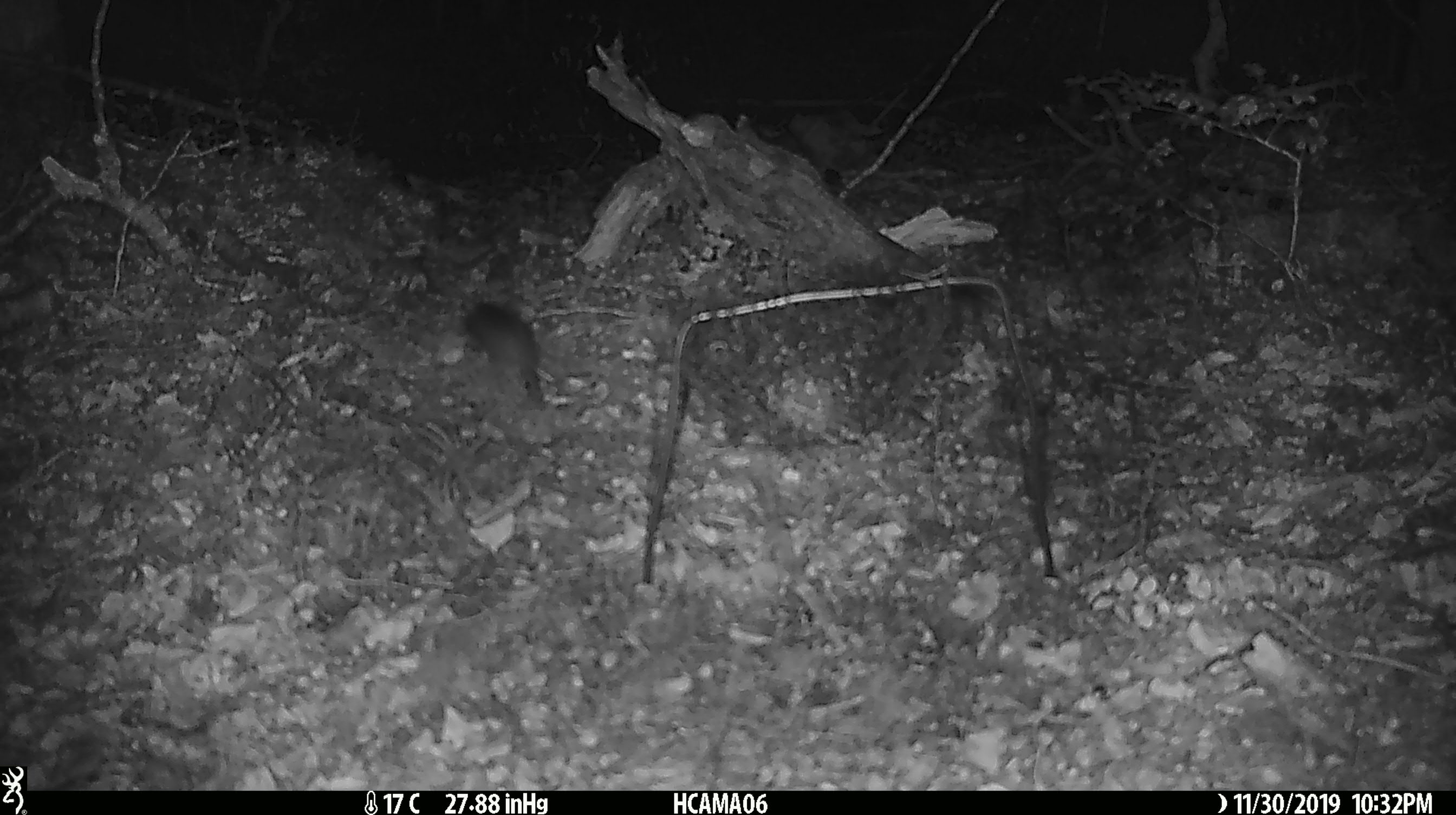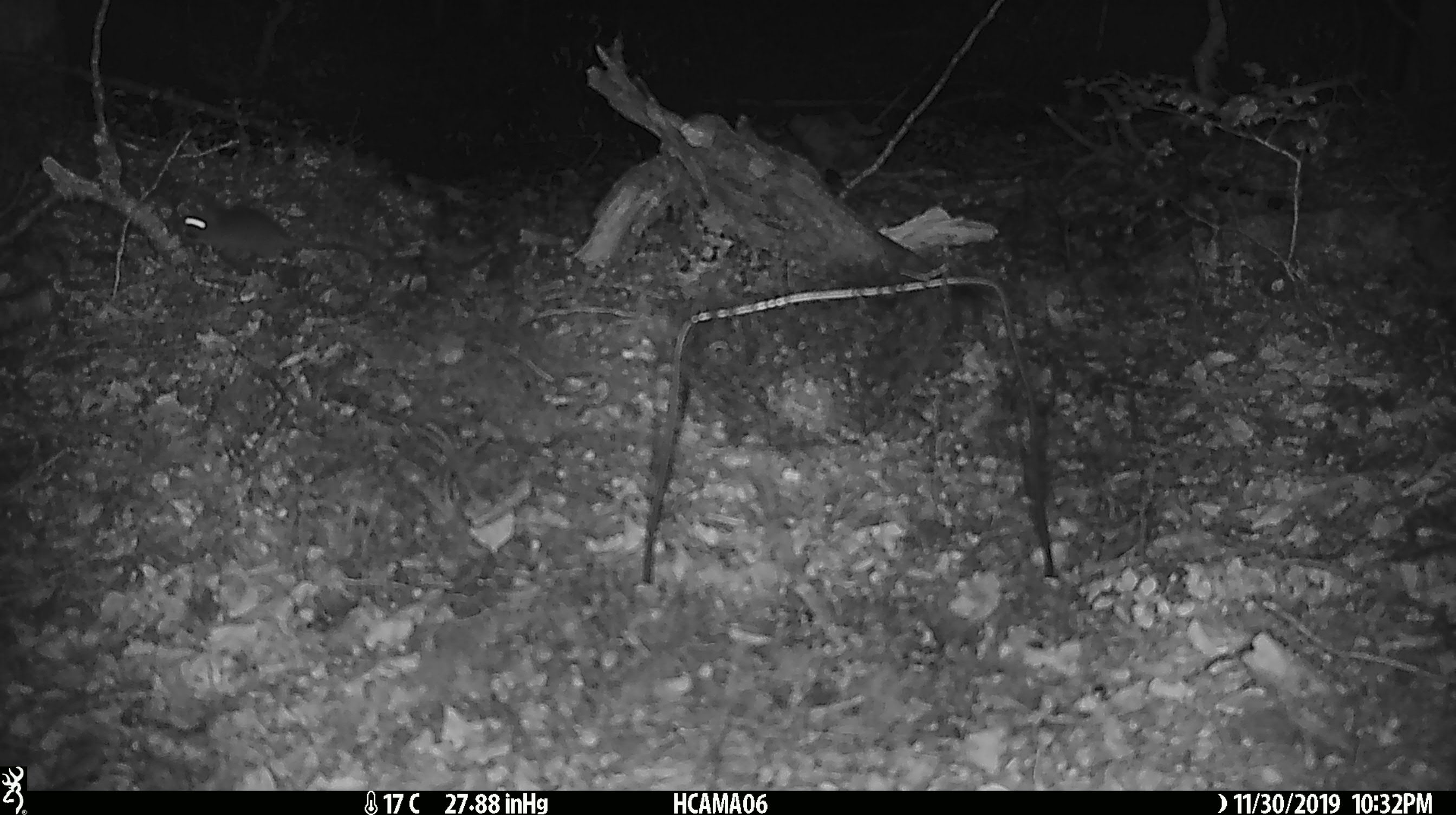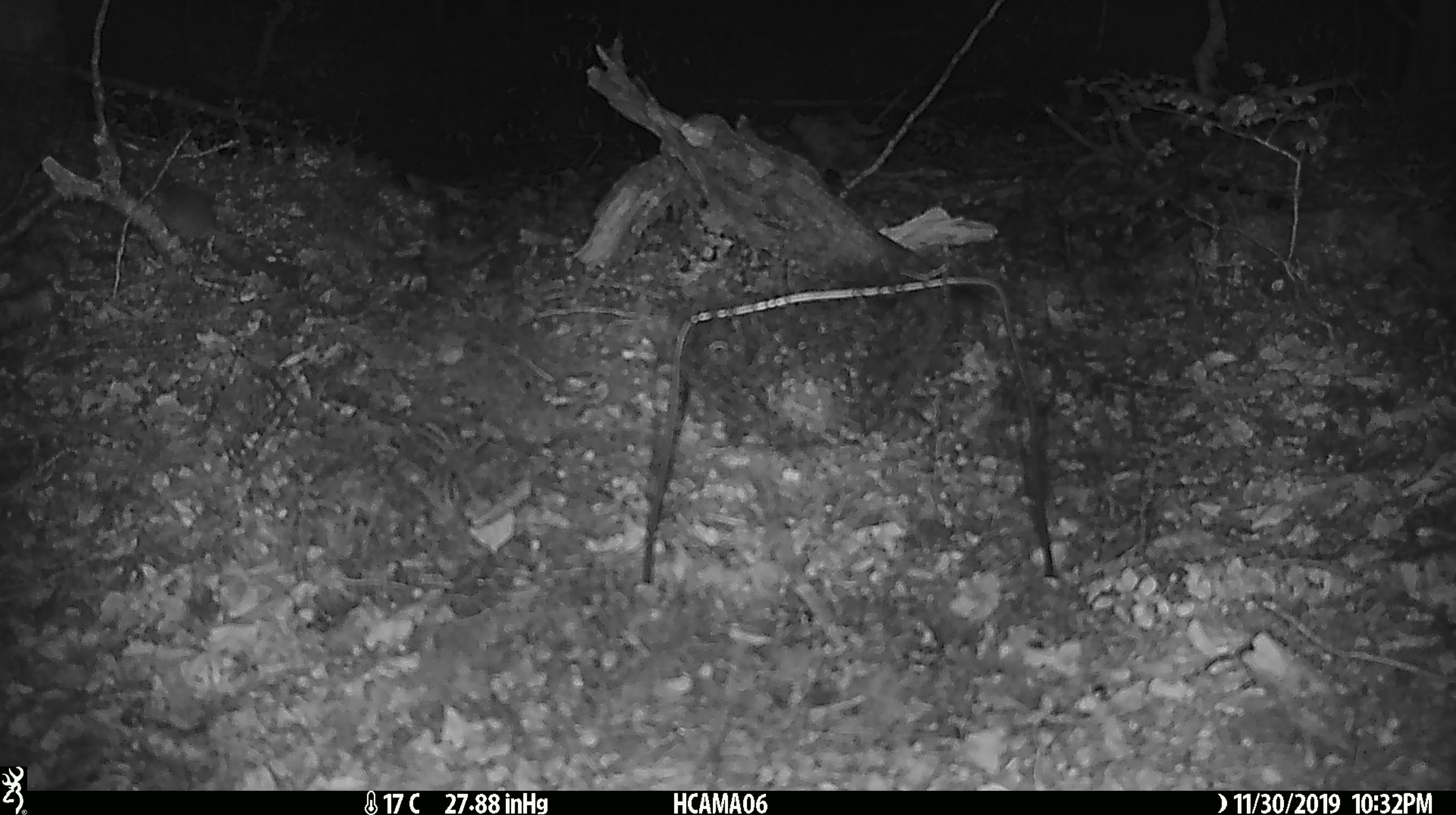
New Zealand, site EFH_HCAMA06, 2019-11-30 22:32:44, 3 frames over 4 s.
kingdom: Animalia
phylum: Chordata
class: Mammalia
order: Rodentia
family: Muridae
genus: Mus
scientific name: Mus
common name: mouse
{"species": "mouse (Mus)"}